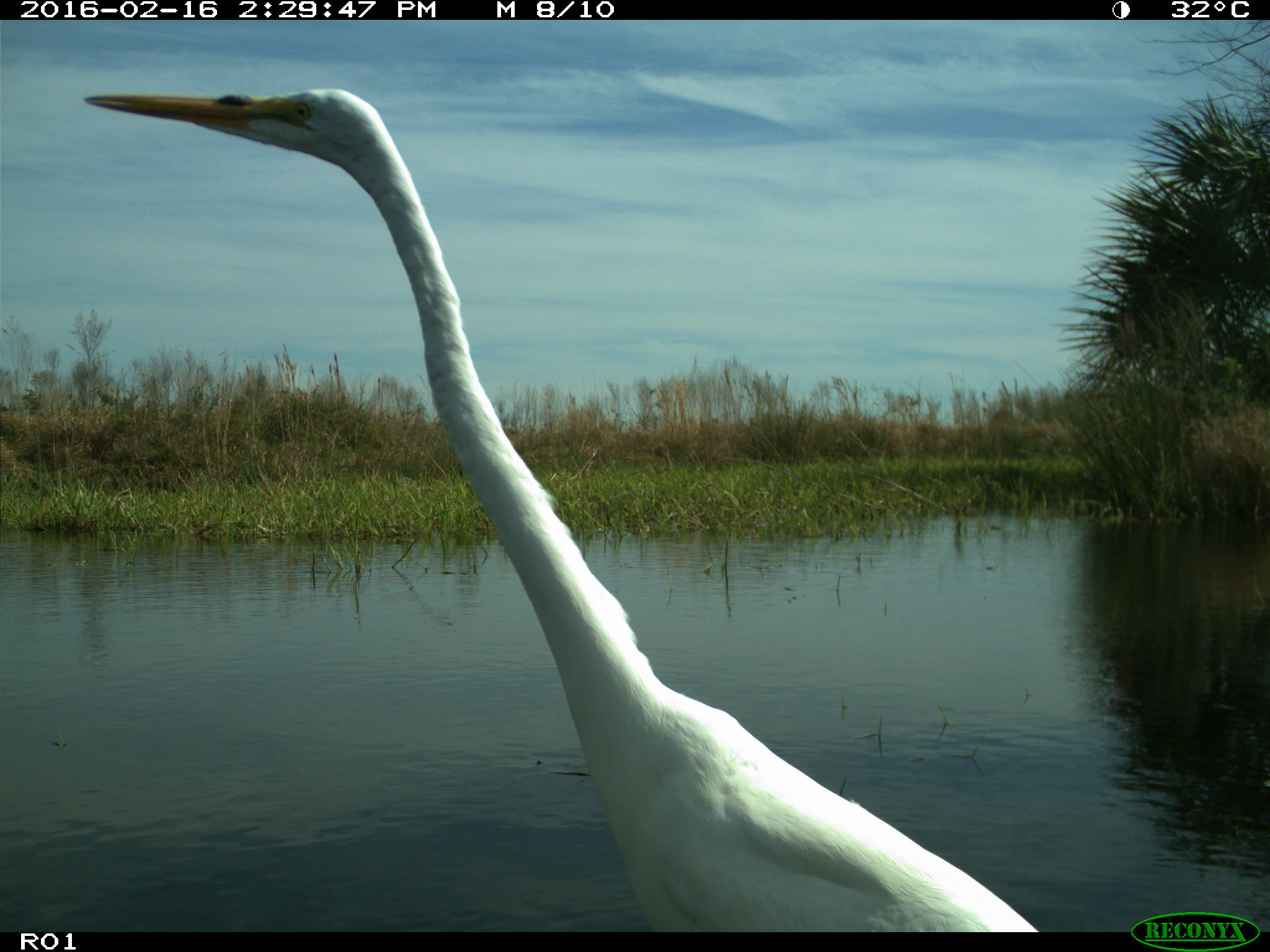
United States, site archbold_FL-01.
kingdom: Animalia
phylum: Chordata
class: Aves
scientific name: Aves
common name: birds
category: unidentified bird